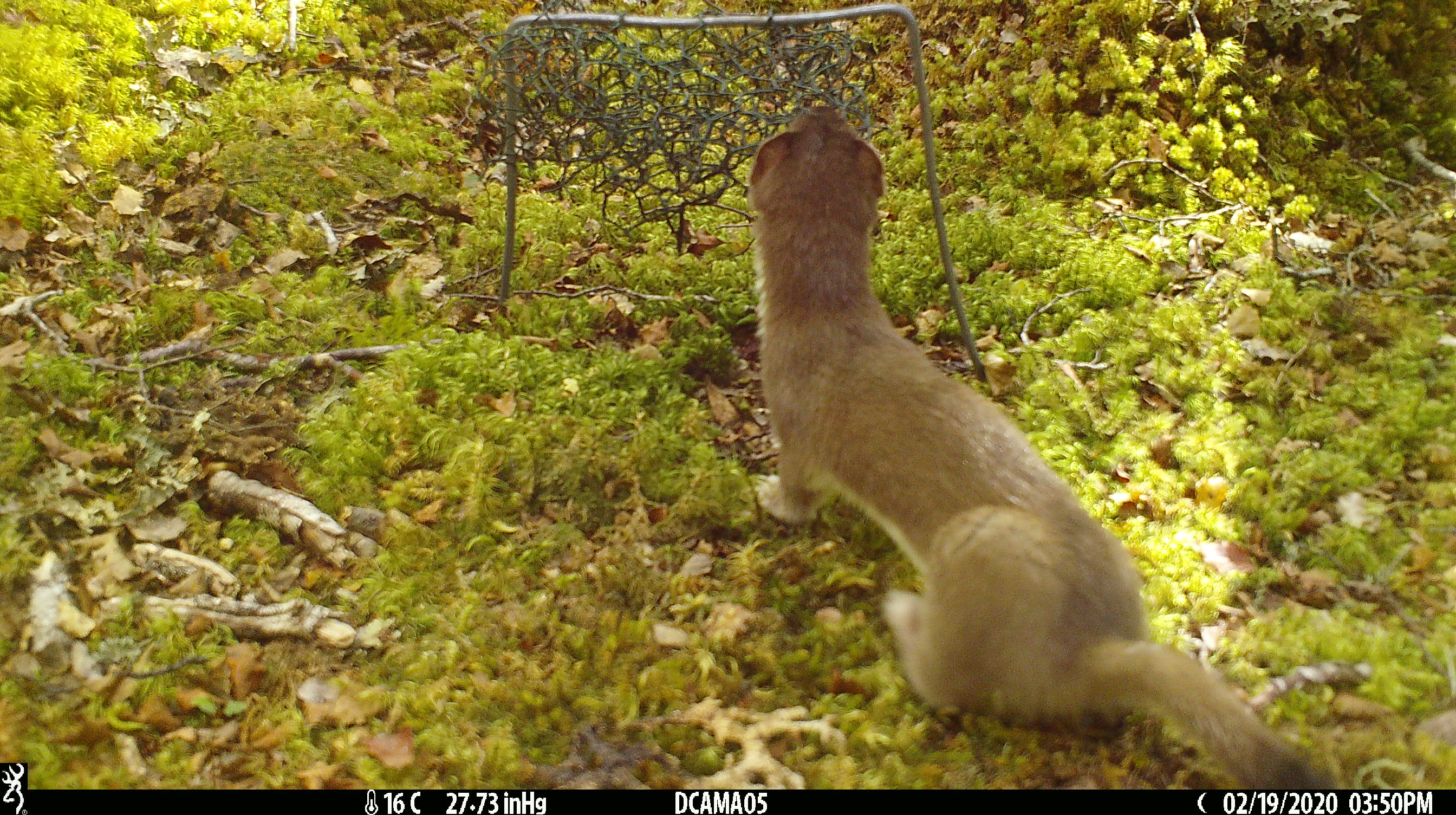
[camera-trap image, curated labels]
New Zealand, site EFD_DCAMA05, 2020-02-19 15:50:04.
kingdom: Animalia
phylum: Chordata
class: Mammalia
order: Carnivora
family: Mustelidae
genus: Mustela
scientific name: Mustela erminea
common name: stoat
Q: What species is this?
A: Stoat (Mustela erminea).